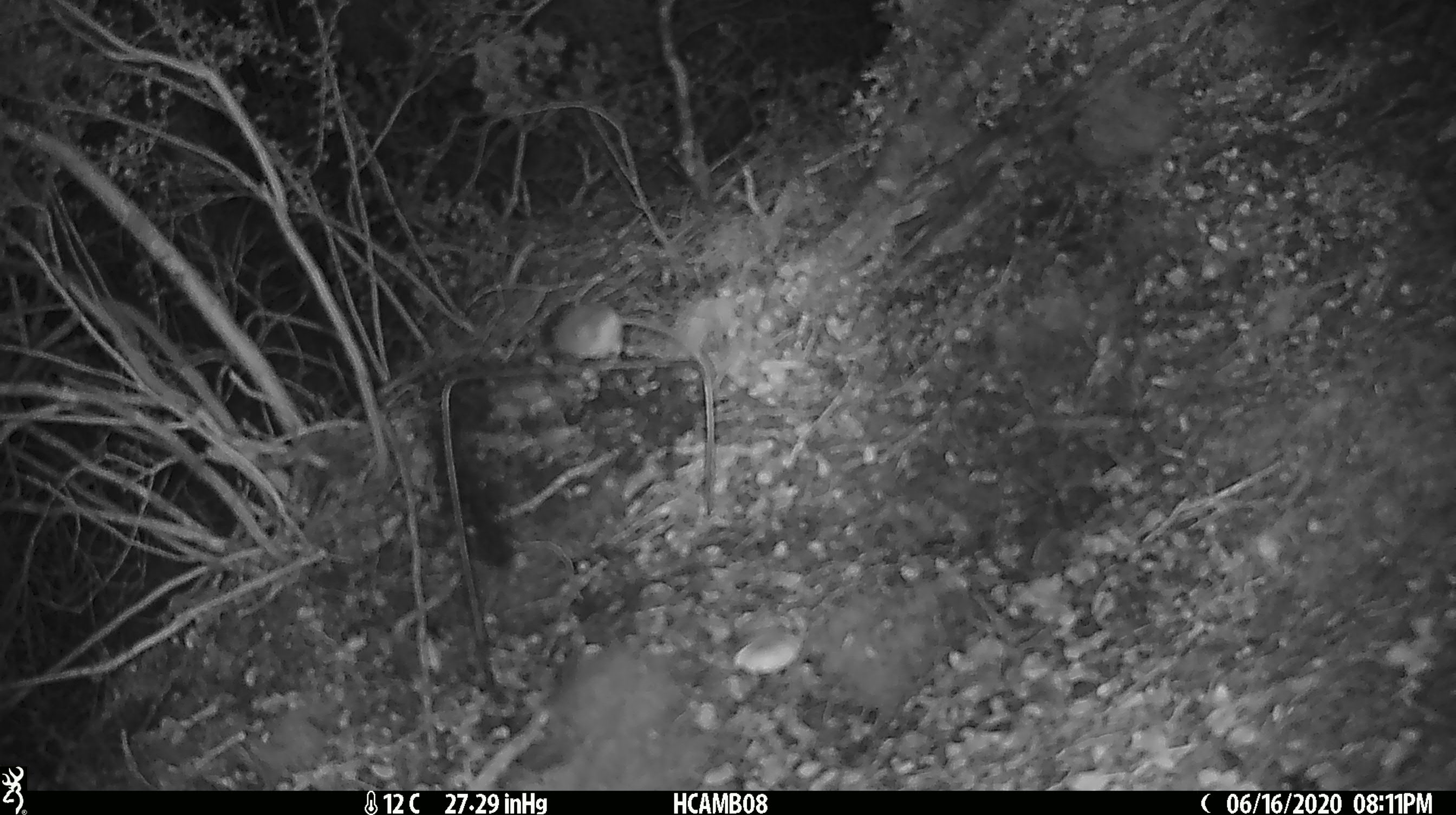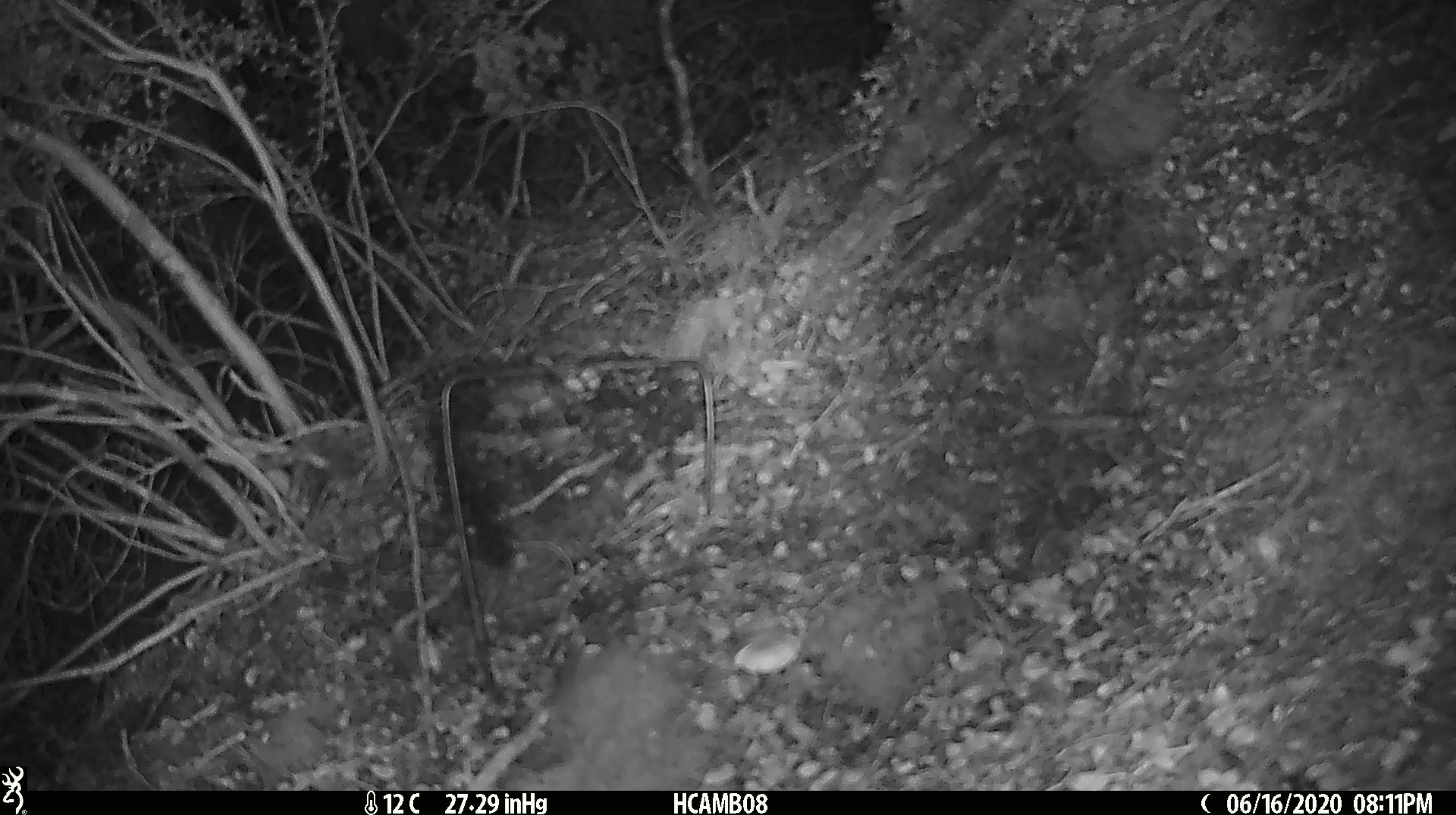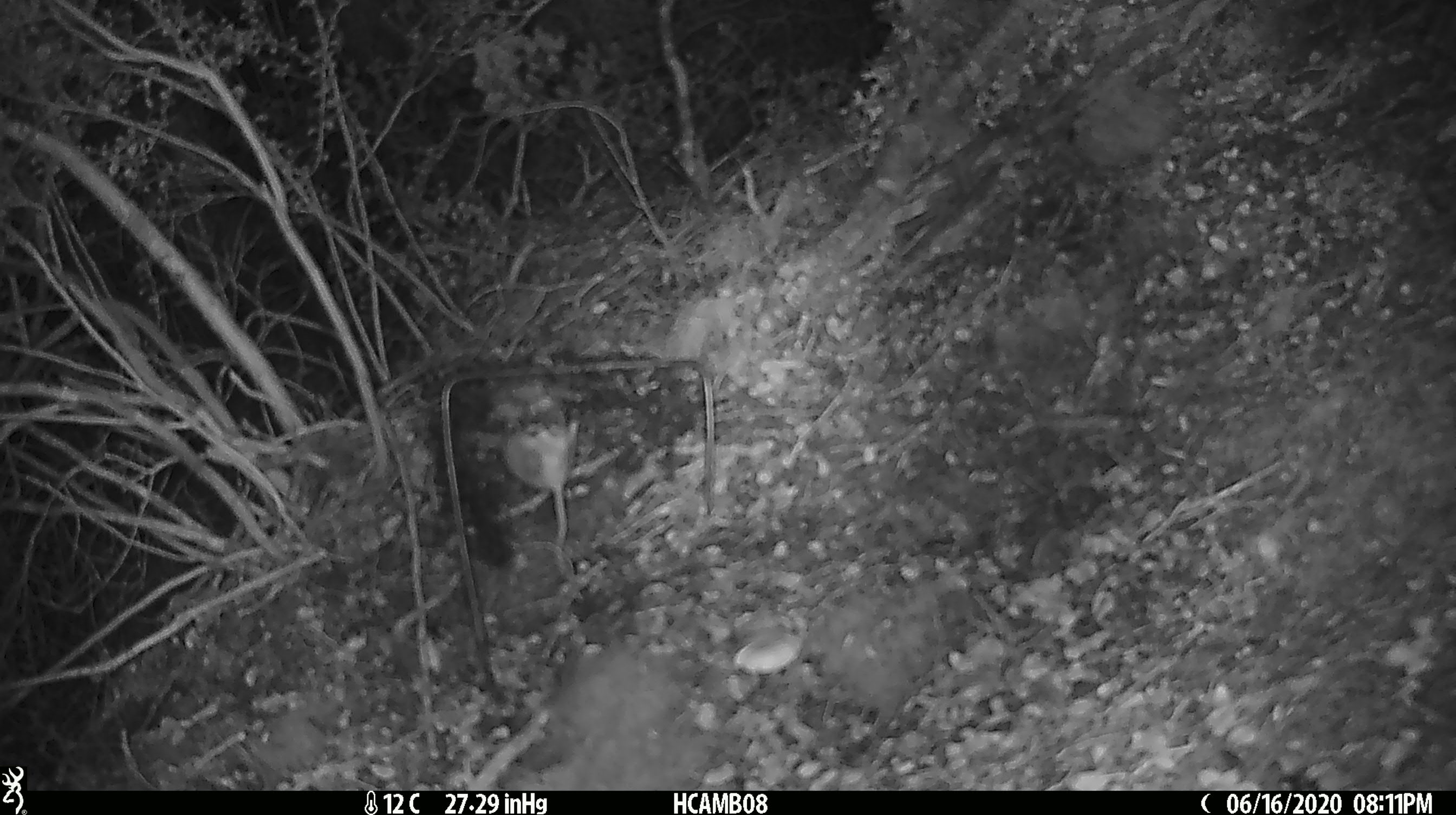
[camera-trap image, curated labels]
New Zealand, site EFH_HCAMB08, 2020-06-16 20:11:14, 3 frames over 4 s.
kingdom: Animalia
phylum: Chordata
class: Mammalia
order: Rodentia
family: Muridae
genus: Mus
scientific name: Mus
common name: mouse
Mouse (Mus).